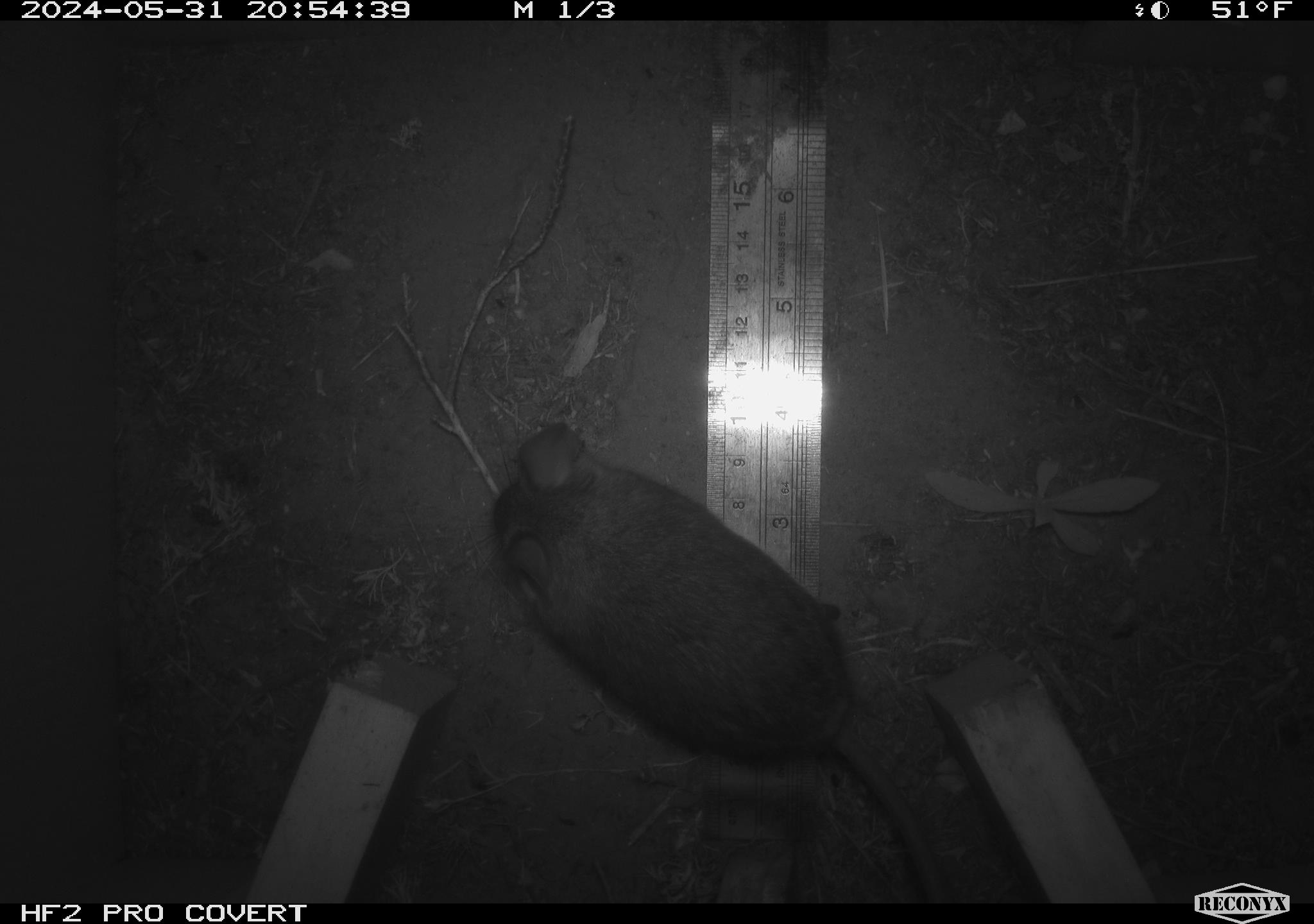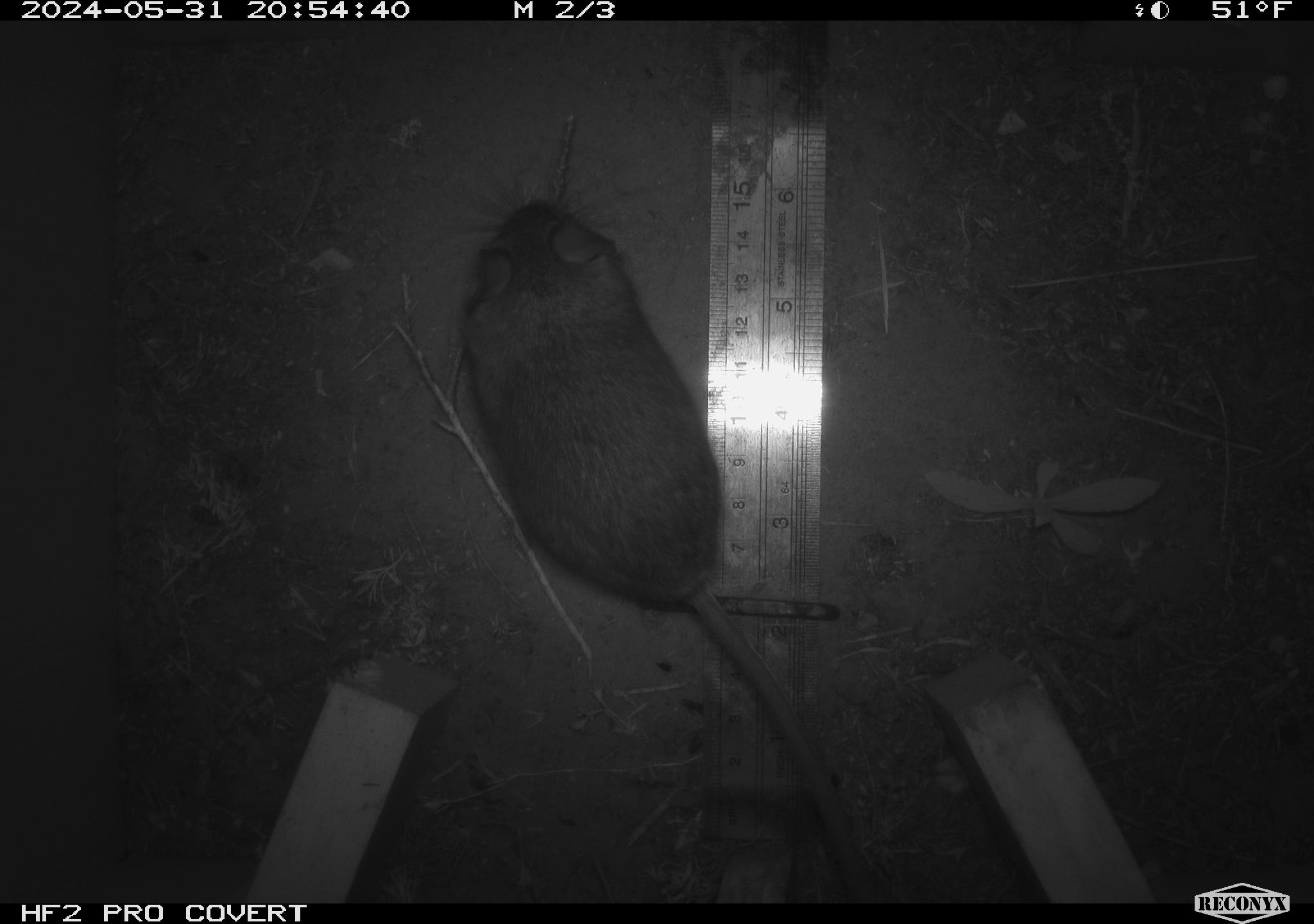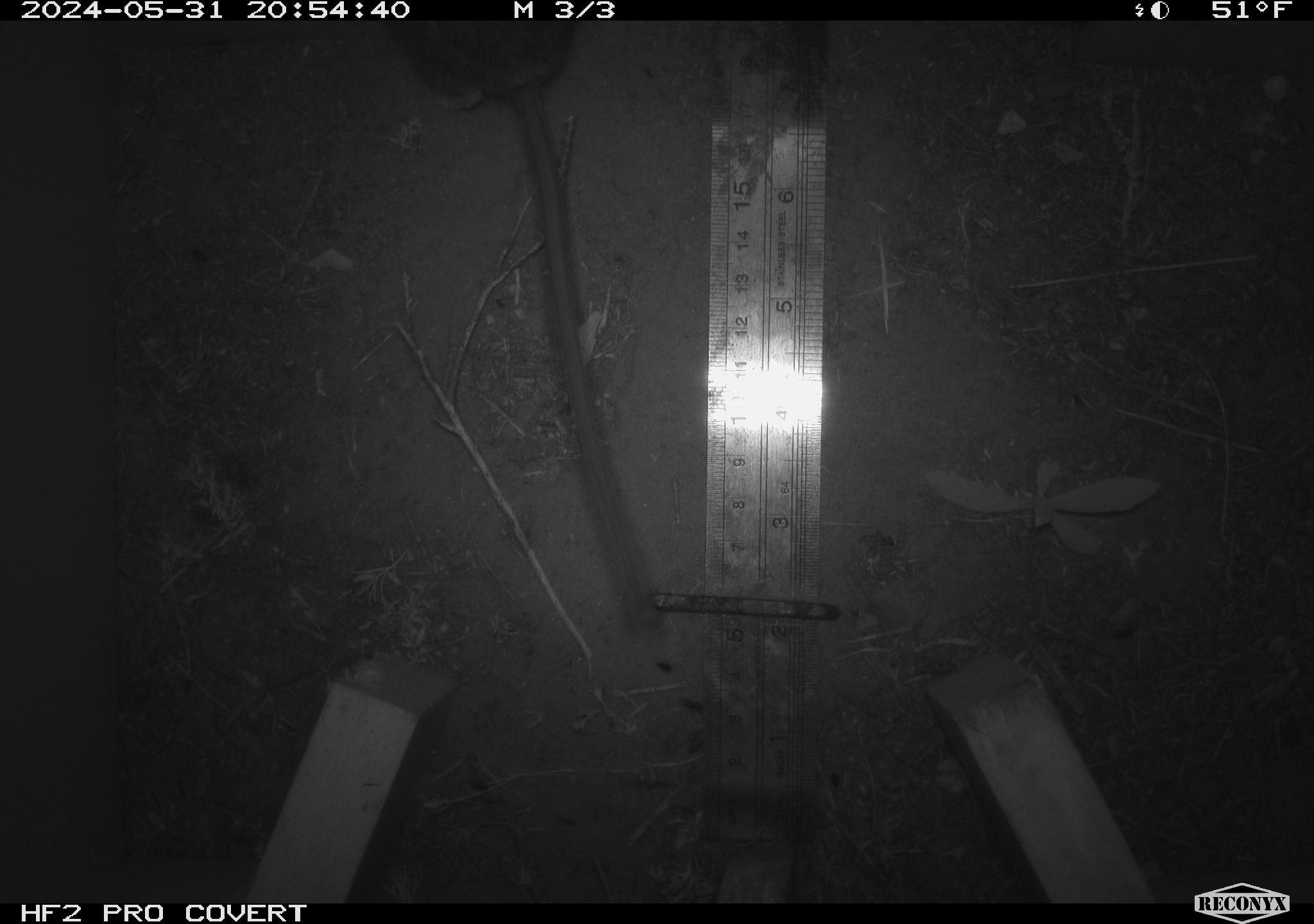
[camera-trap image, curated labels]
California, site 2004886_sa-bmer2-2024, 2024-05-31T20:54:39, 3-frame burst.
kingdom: Animalia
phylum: Chordata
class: Mammalia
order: Rodentia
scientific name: Rodentia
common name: woodrat or rat or mouse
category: woodrat or rat or mouse species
Woodrat or rat or mouse species (woodrat or rat or mouse) (Rodentia).